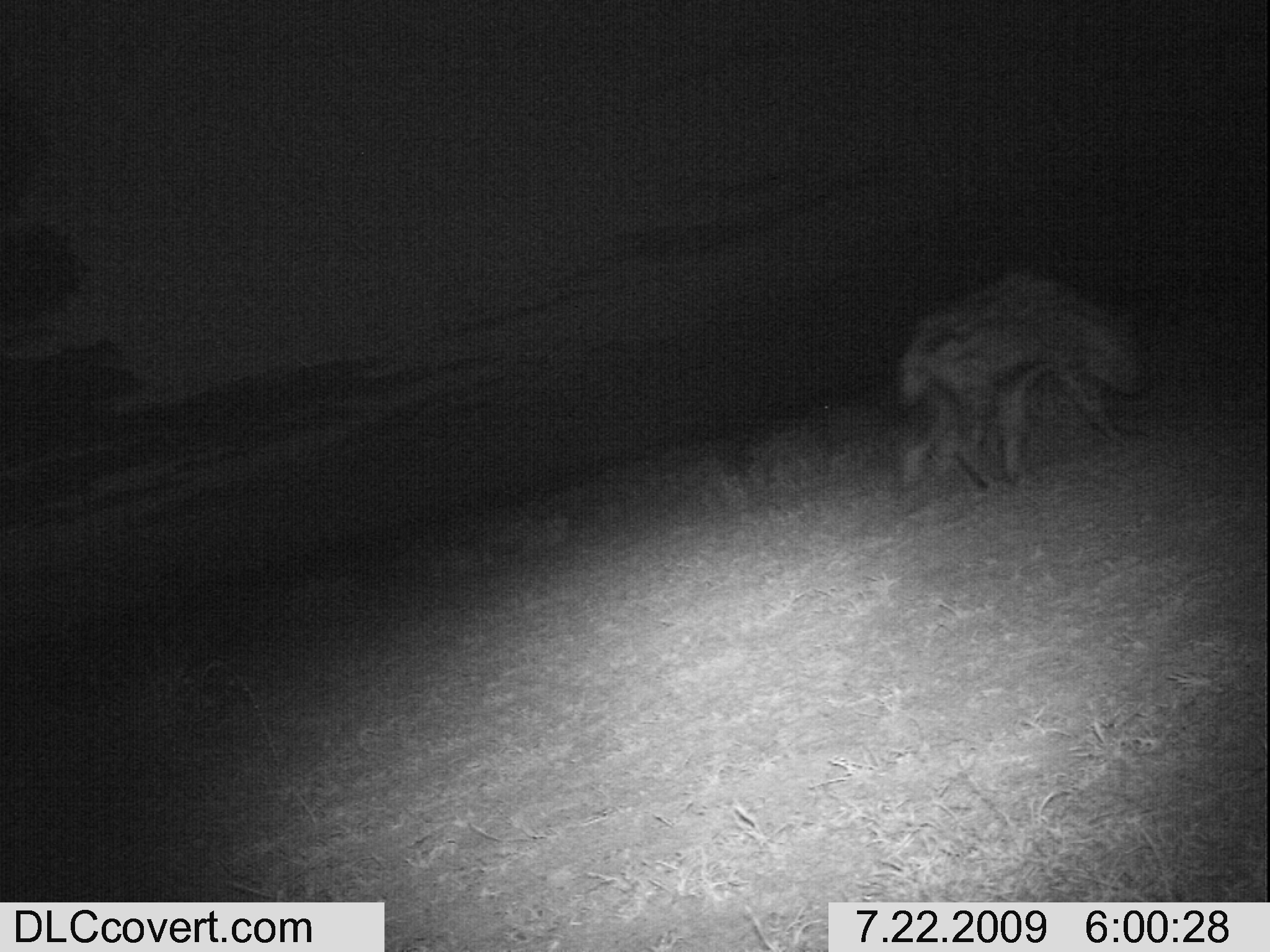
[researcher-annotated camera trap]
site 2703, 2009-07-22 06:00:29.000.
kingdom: Animalia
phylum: Chordata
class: Mammalia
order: Carnivora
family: Hyaenidae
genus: Crocuta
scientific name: Crocuta crocuta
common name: spotted hyena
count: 1